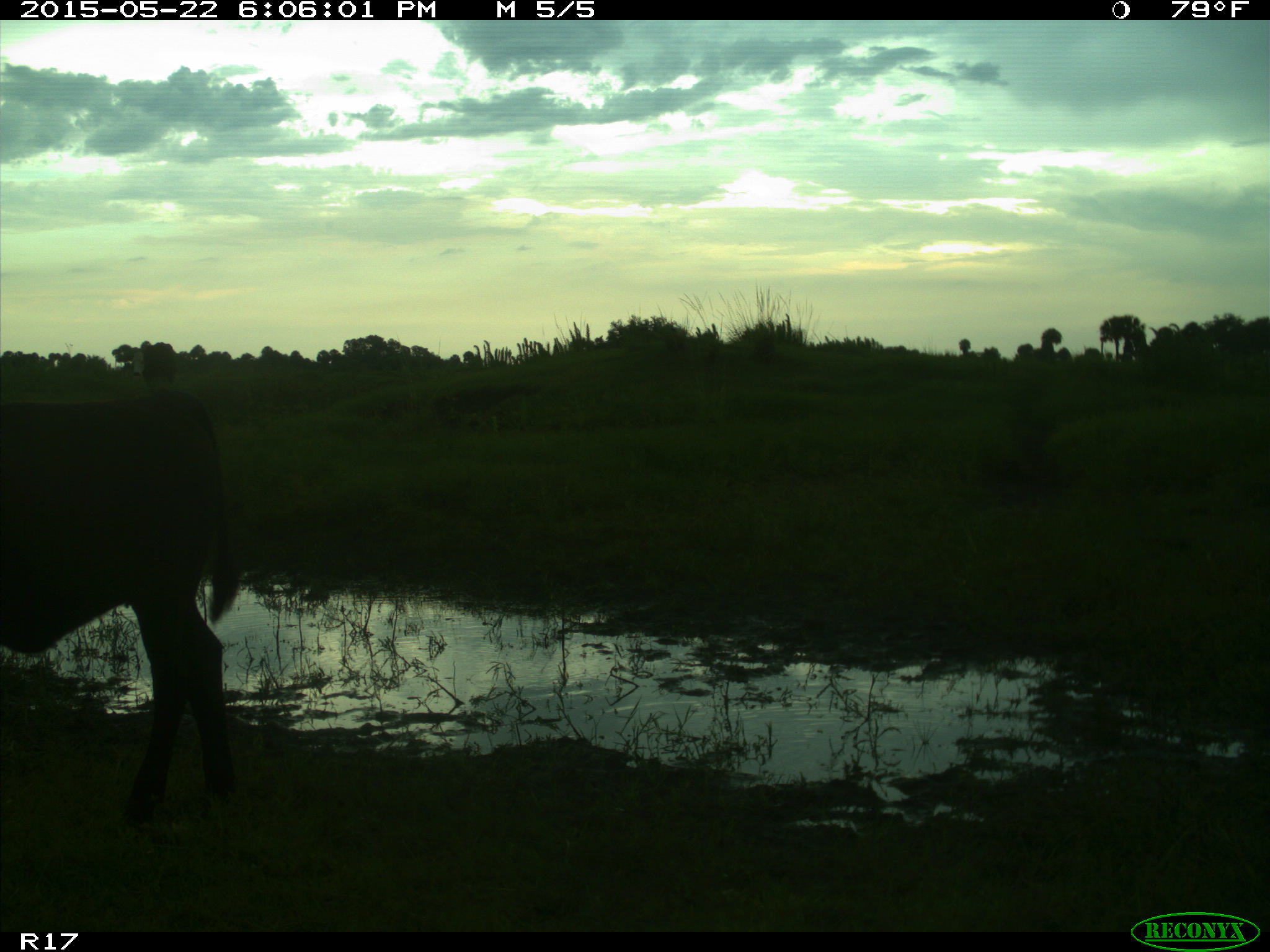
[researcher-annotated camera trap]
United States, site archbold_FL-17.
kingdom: Animalia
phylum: Chordata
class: Mammalia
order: Artiodactyla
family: Bovidae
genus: Bos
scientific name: Bos taurus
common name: domestic cow